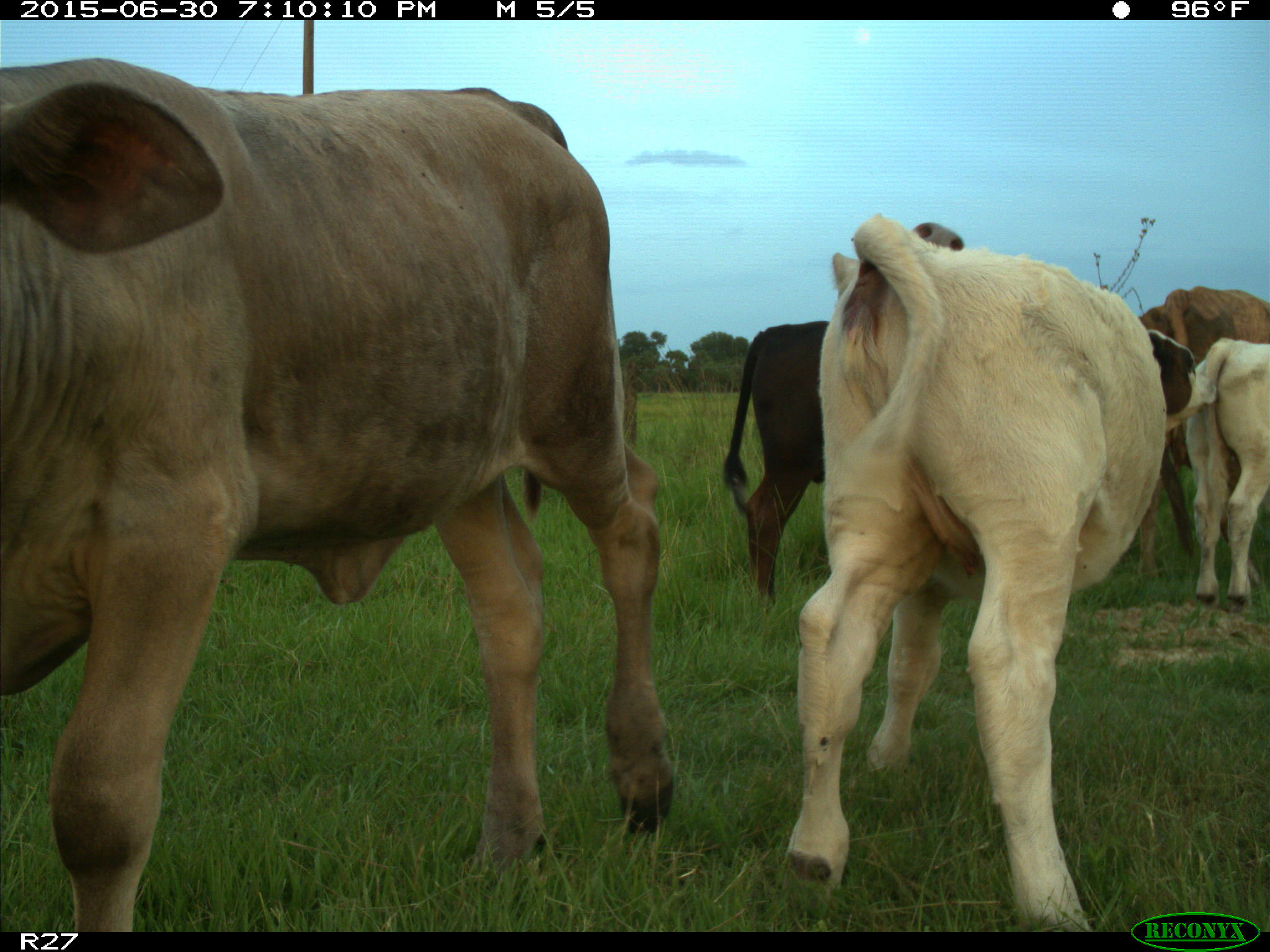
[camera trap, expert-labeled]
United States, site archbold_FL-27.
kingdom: Animalia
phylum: Chordata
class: Mammalia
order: Artiodactyla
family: Bovidae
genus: Bos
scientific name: Bos taurus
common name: domestic cow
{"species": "Bos taurus (domestic cow)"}